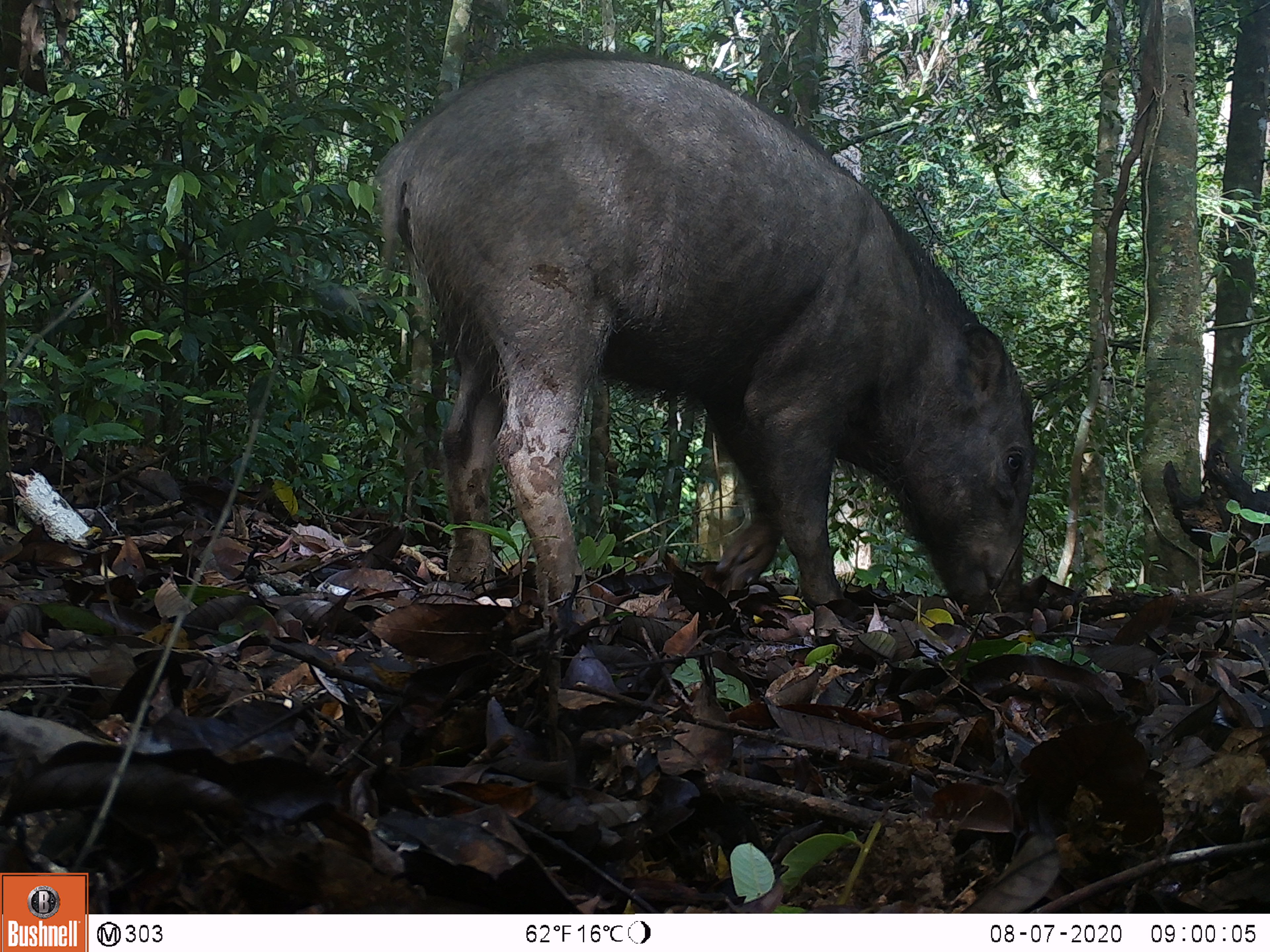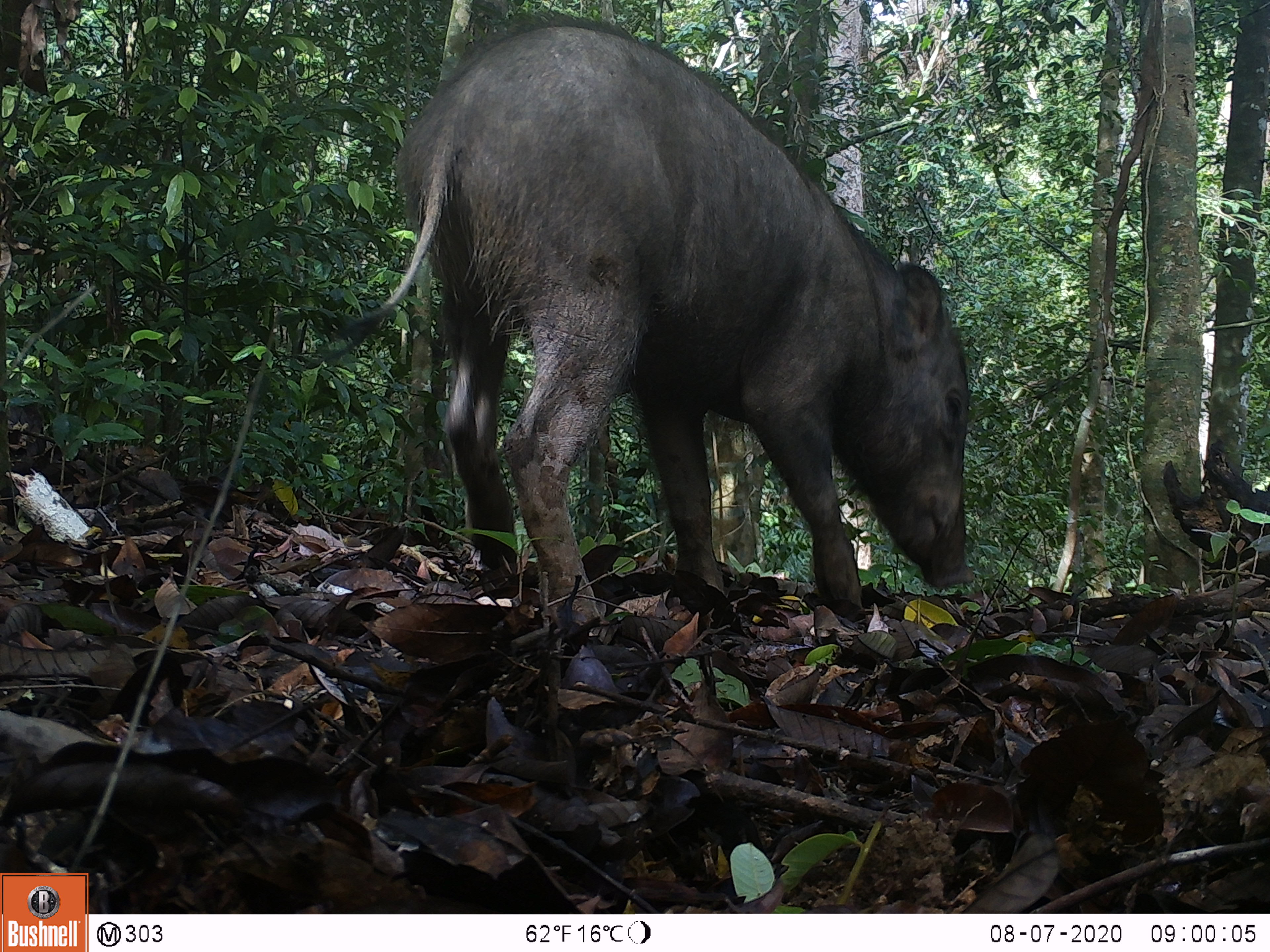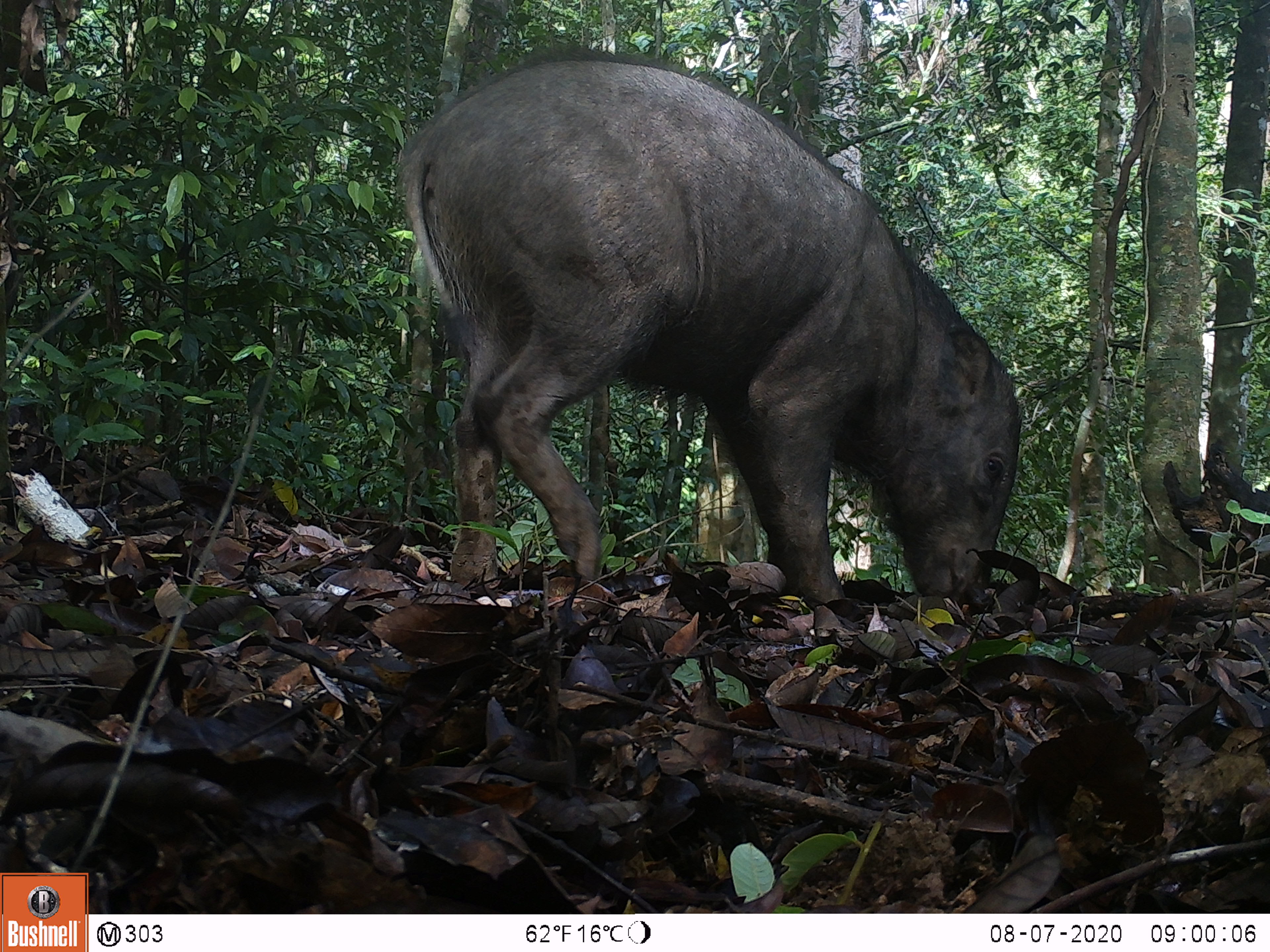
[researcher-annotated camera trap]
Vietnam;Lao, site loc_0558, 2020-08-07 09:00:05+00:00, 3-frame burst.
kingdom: Animalia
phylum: Chordata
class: Mammalia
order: Artiodactyla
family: Suidae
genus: Sus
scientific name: Sus scrofa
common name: eurasian wild pig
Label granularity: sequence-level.